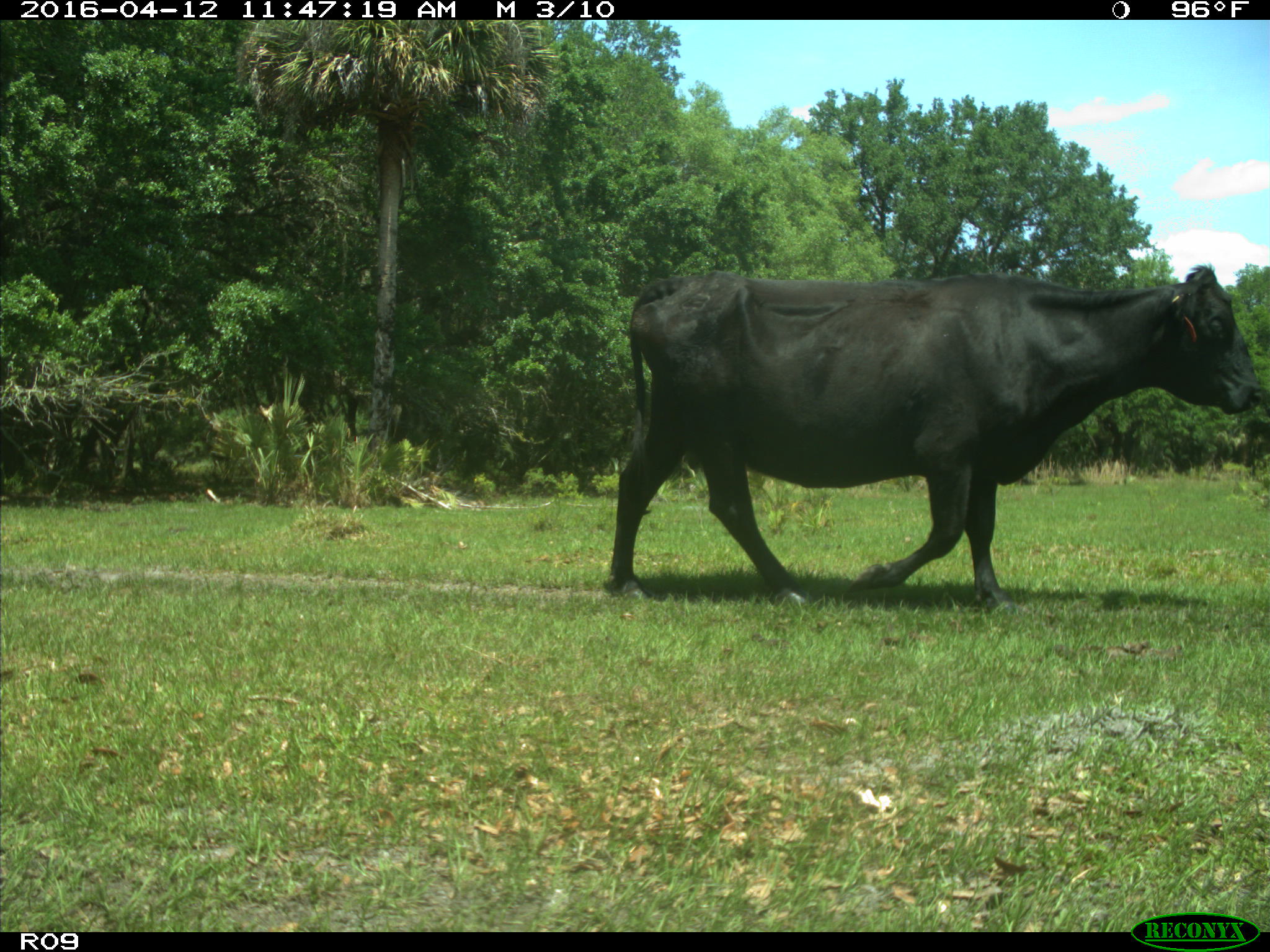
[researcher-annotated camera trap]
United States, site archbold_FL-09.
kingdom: Animalia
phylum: Chordata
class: Mammalia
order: Artiodactyla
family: Bovidae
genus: Bos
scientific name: Bos taurus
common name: domestic cow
Bos taurus (domestic cow).